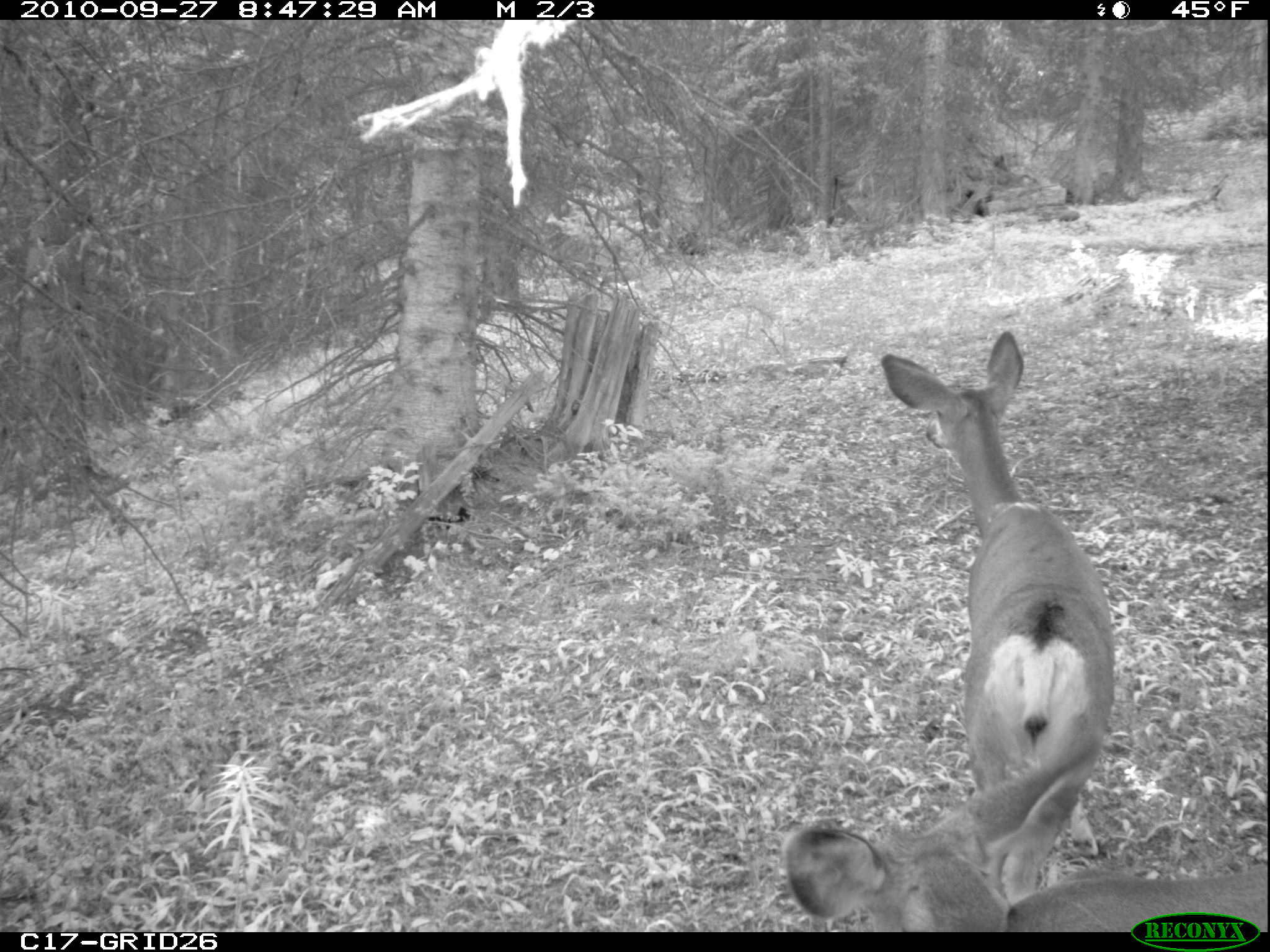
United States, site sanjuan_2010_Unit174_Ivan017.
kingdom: Animalia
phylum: Chordata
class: Mammalia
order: Artiodactyla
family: Cervidae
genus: Odocoileus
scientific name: Odocoileus hemionus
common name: mule deer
Odocoileus hemionus (mule deer).